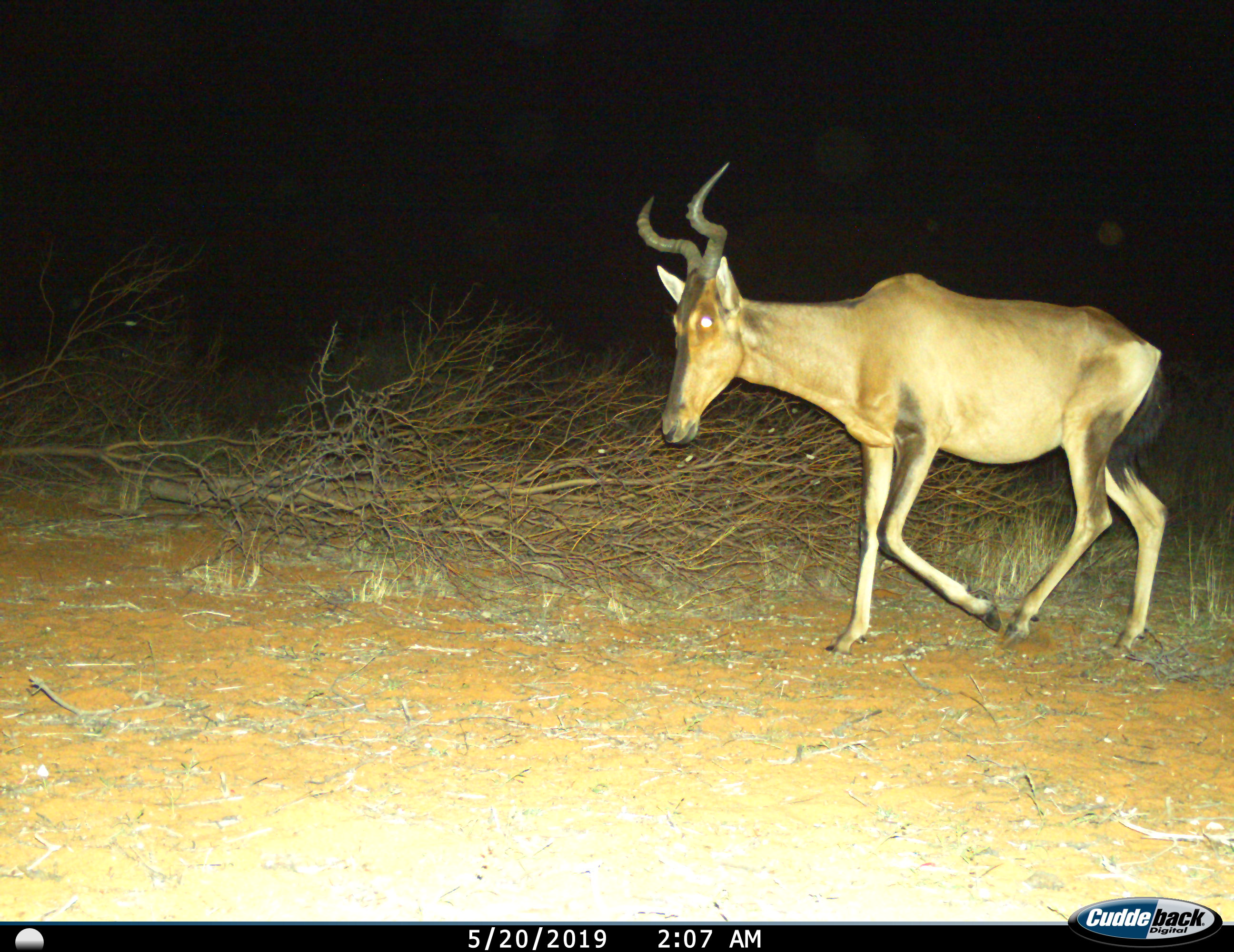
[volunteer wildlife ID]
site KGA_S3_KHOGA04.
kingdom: Animalia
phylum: Chordata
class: Mammalia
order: Artiodactyla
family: Bovidae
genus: Alcelaphus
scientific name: Alcelaphus buselaphus caama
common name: red hartebeest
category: hartebeestred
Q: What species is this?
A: Hartebeestred (red hartebeest) (Alcelaphus buselaphus caama).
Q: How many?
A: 1.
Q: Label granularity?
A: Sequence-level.